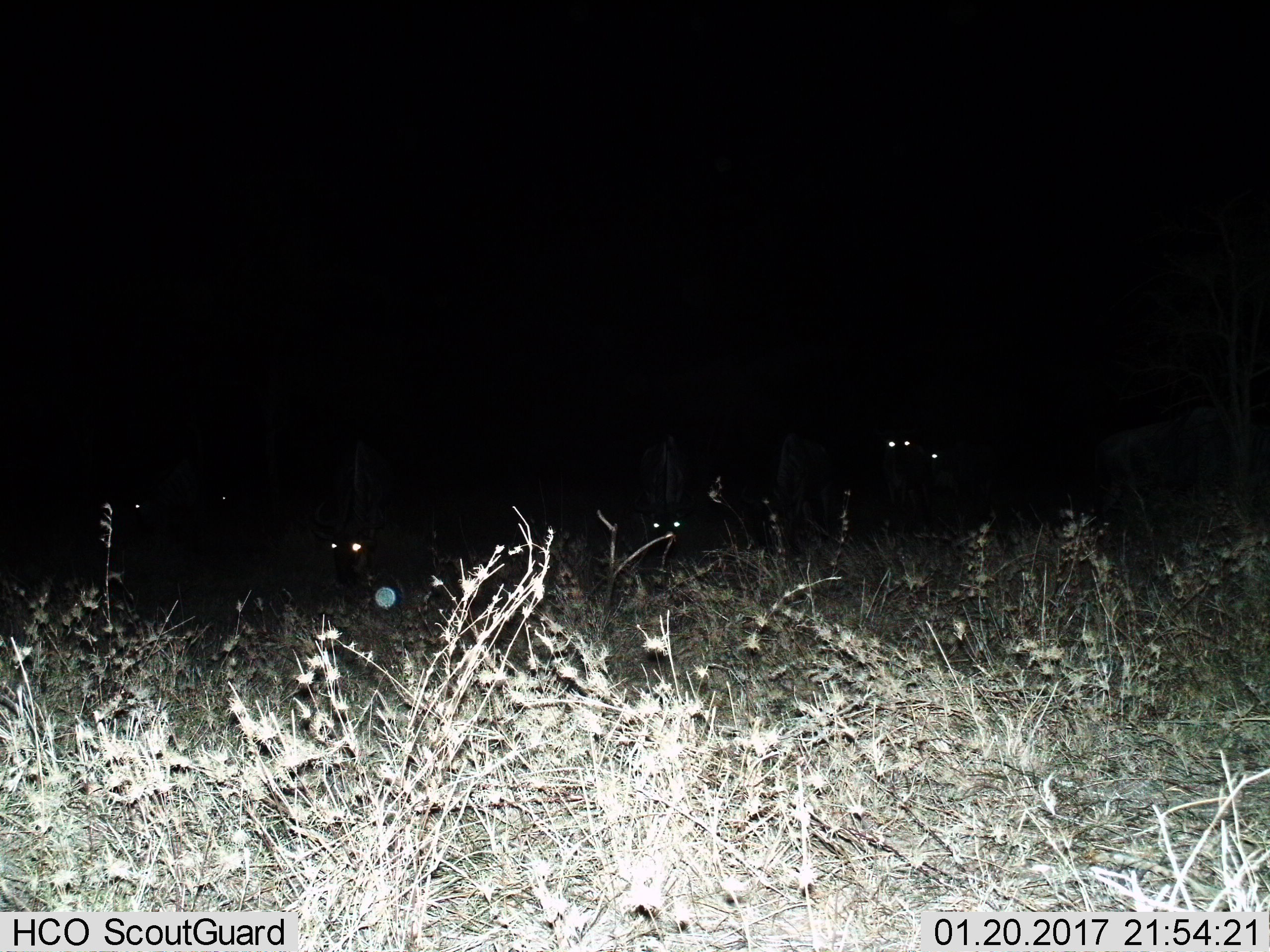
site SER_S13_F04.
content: unidentified animal